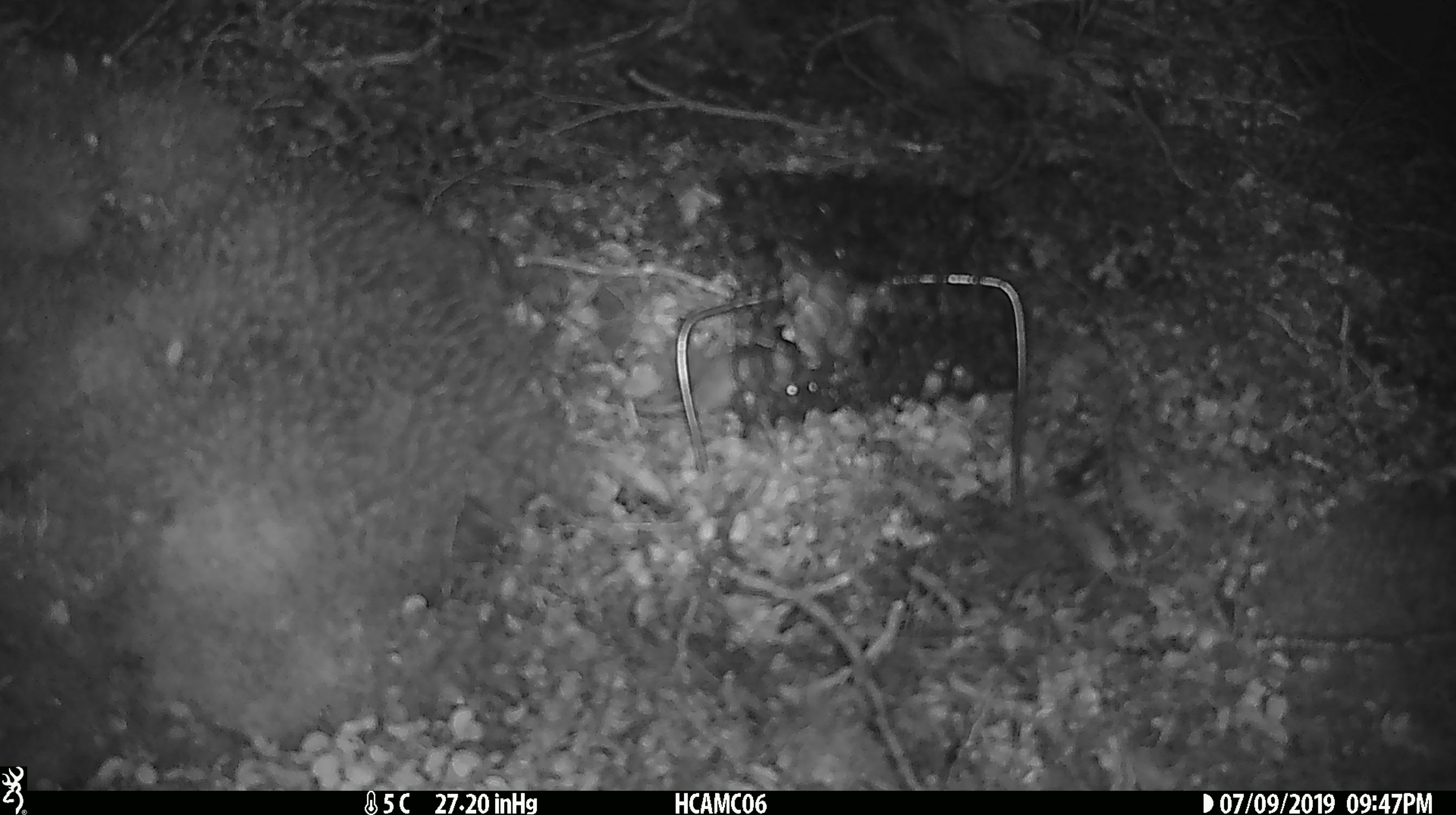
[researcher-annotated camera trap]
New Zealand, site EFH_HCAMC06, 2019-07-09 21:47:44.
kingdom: Animalia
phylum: Chordata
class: Mammalia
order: Rodentia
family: Muridae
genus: Mus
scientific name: Mus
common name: mouse